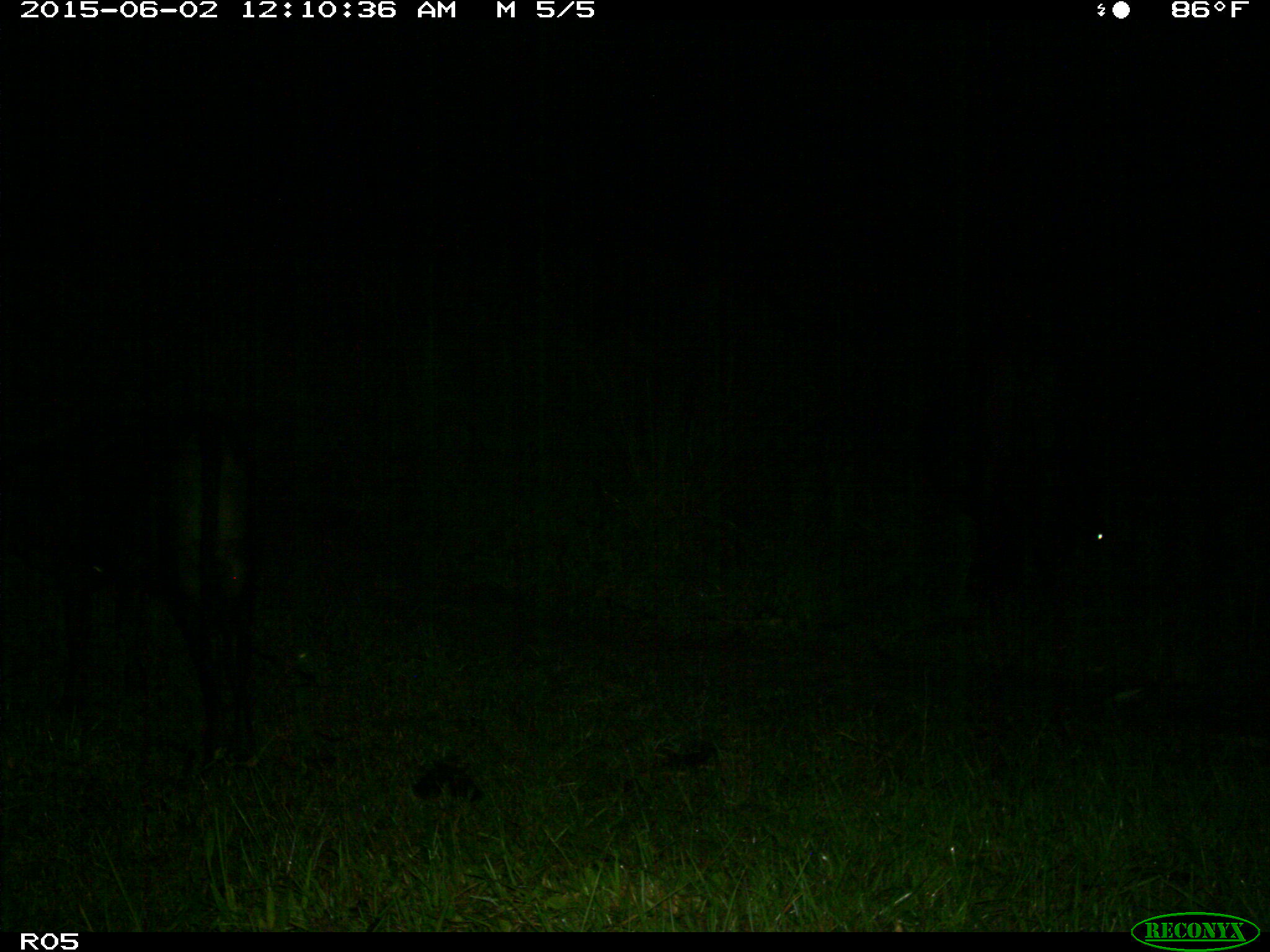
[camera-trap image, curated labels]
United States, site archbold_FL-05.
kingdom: Animalia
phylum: Chordata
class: Mammalia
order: Artiodactyla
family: Bovidae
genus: Bos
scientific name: Bos taurus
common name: domestic cow